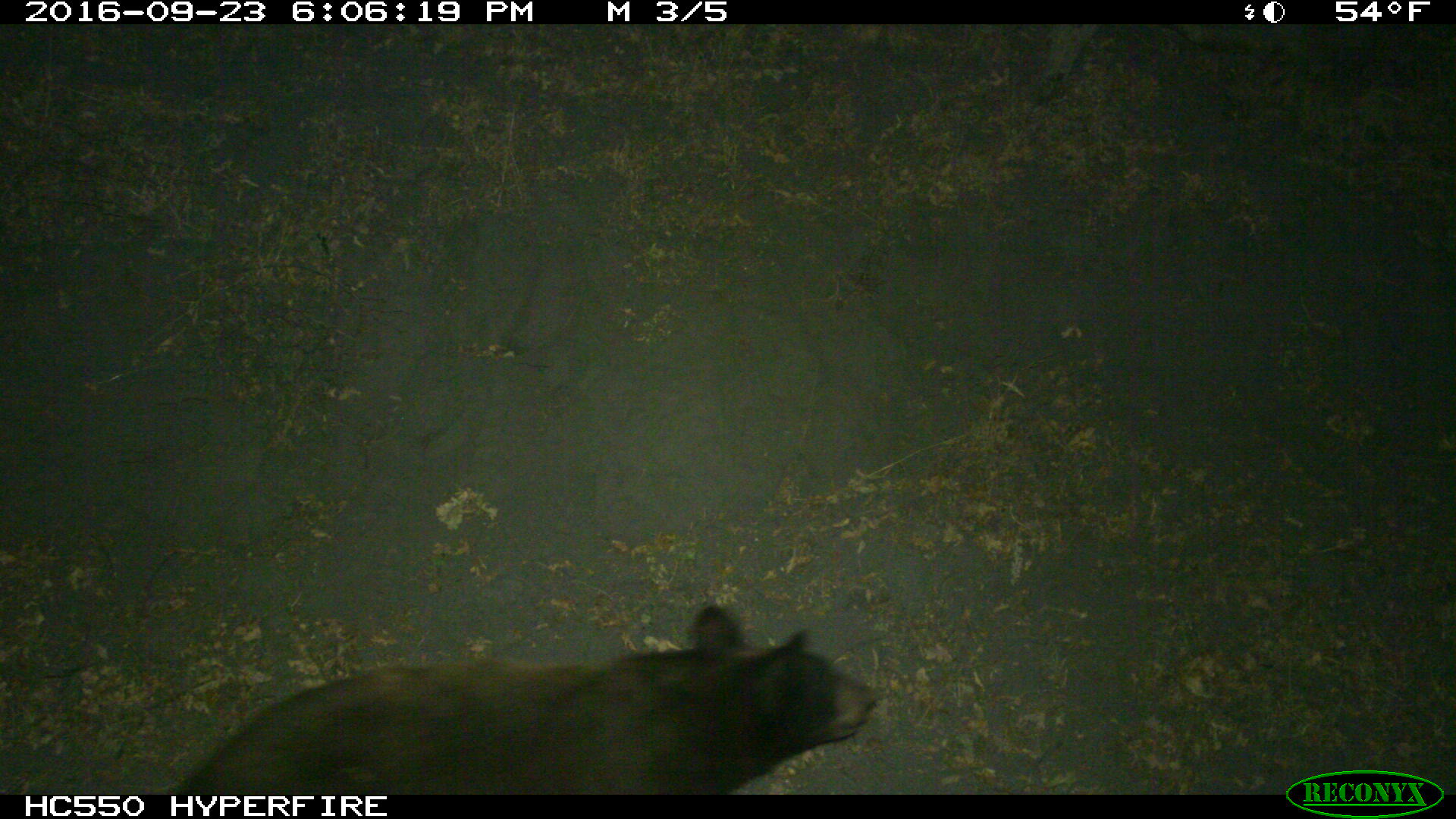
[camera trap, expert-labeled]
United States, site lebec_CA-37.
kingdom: Animalia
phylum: Chordata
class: Mammalia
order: Carnivora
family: Ursidae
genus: Ursus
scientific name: Ursus americanus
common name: american black bear